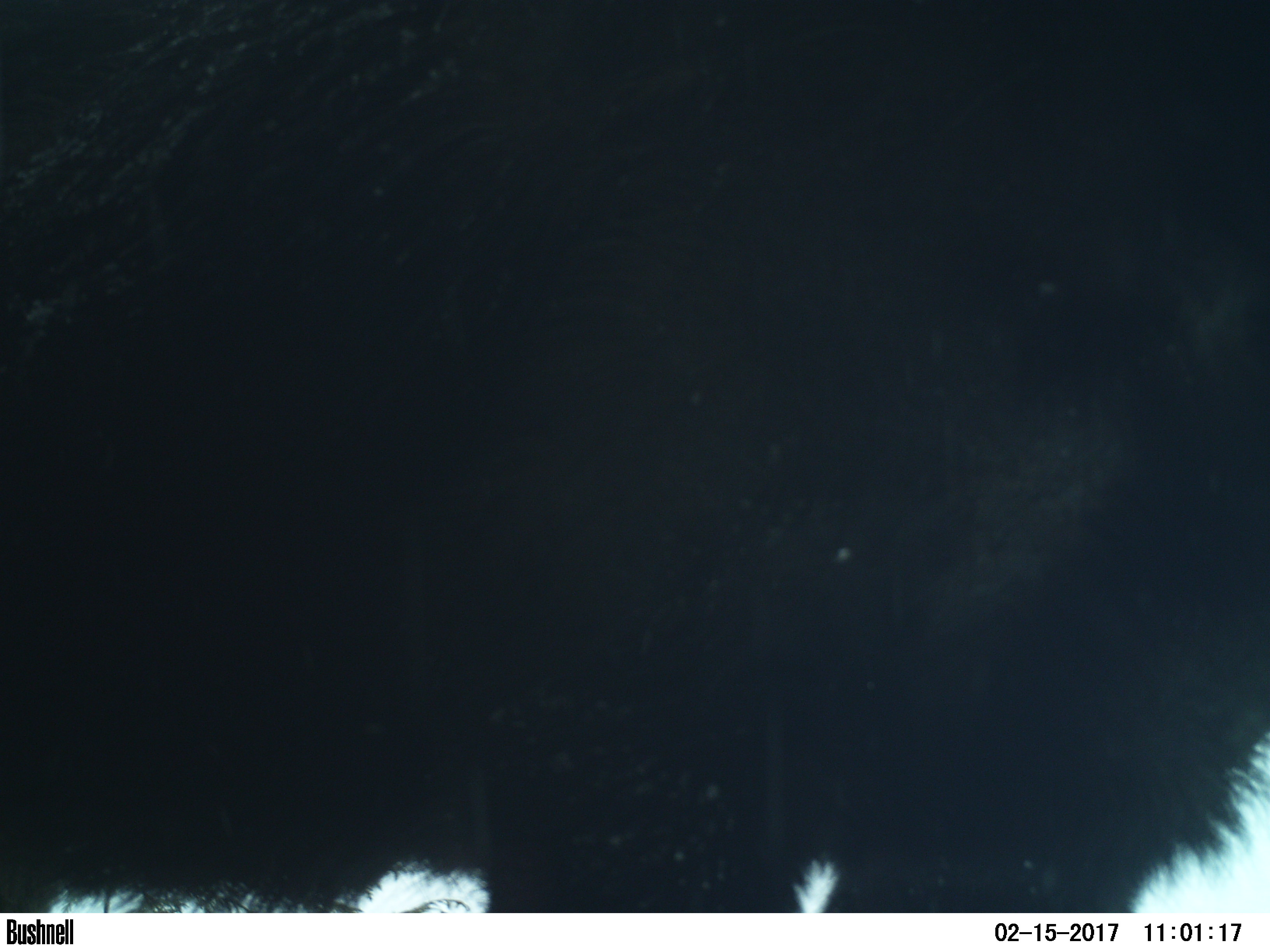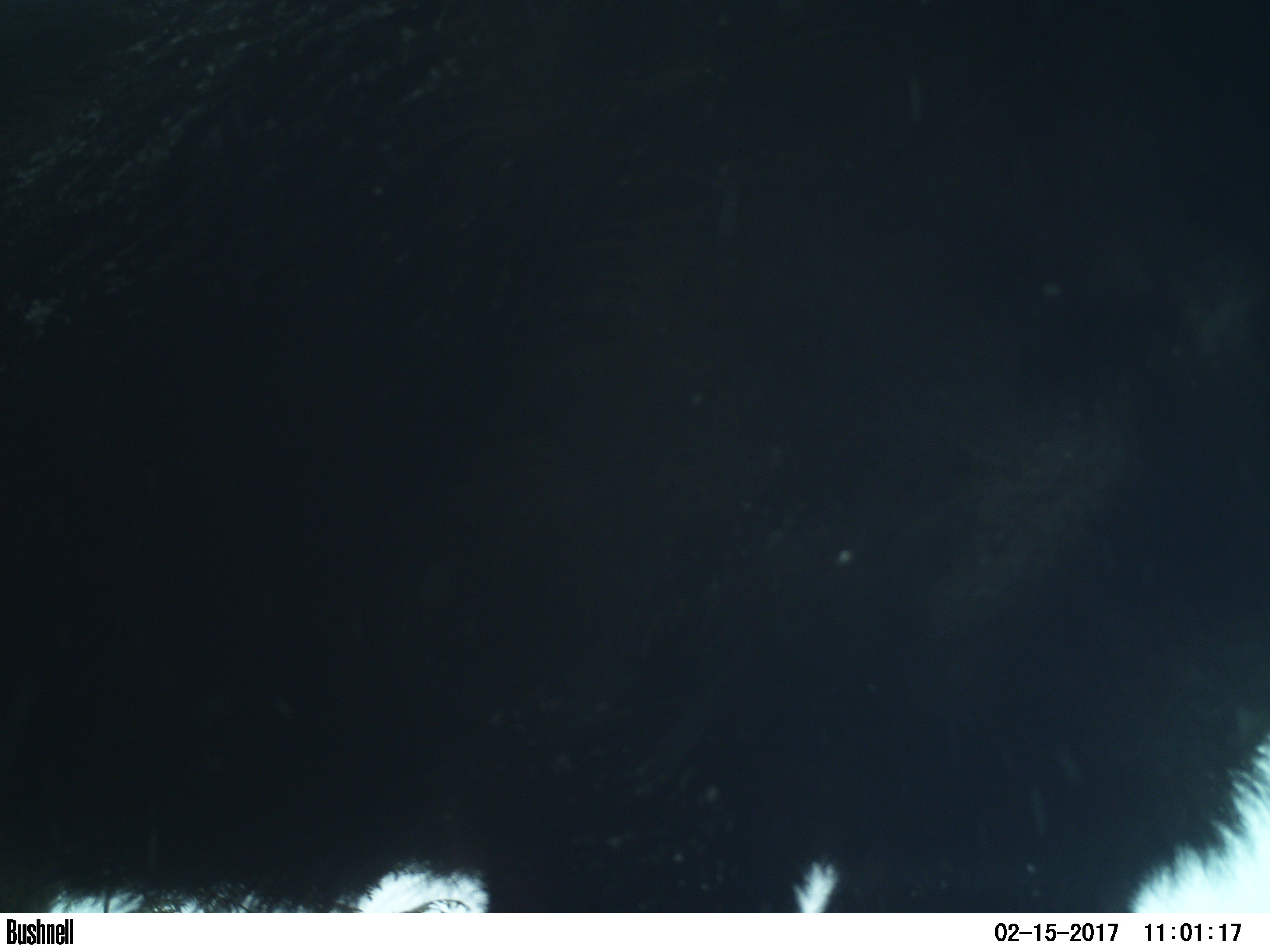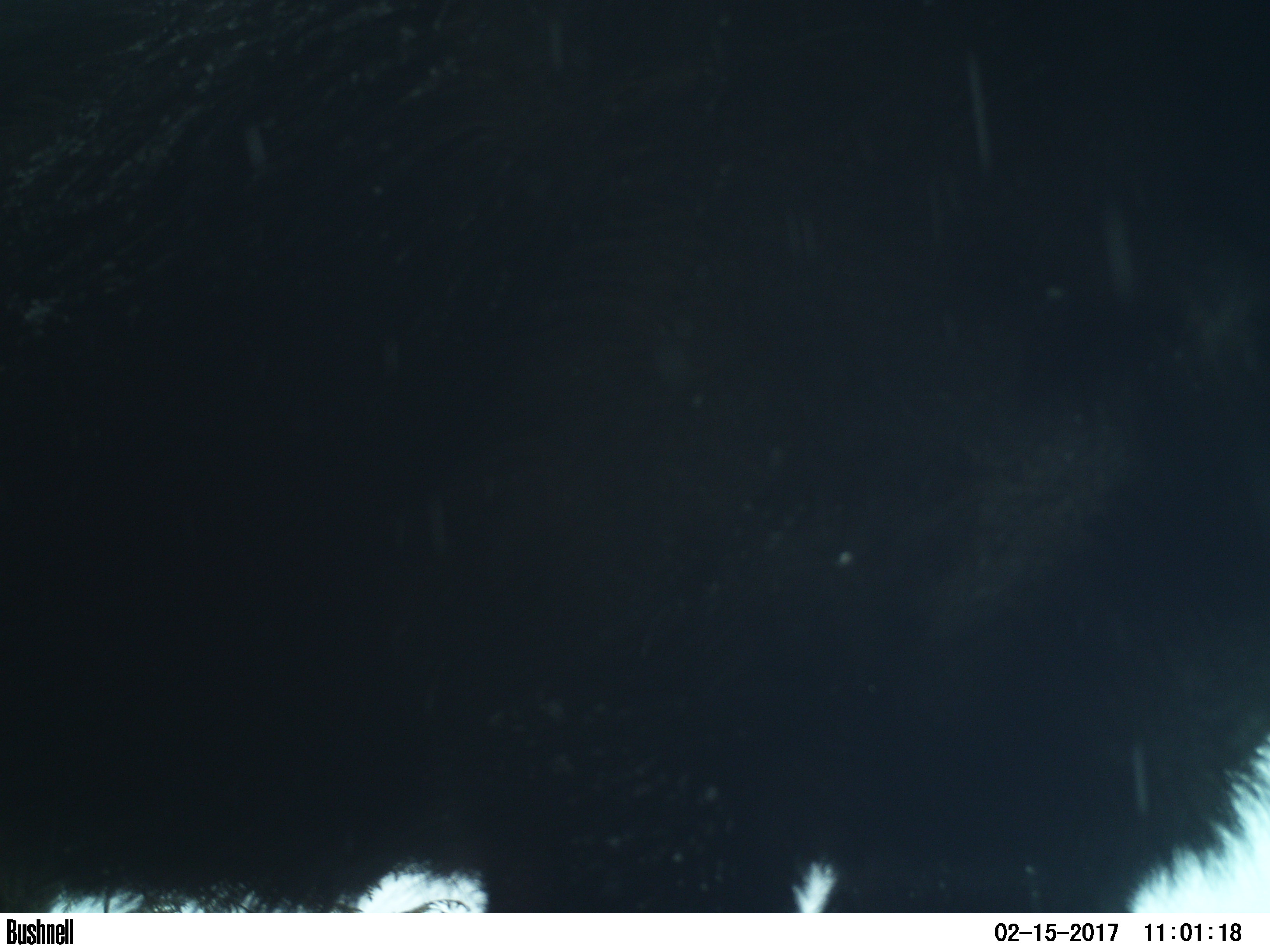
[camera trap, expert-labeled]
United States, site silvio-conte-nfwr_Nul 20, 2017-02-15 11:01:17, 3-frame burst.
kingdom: Animalia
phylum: Chordata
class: Mammalia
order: Artiodactyla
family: Cervidae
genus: Alces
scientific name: Alces alces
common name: moose